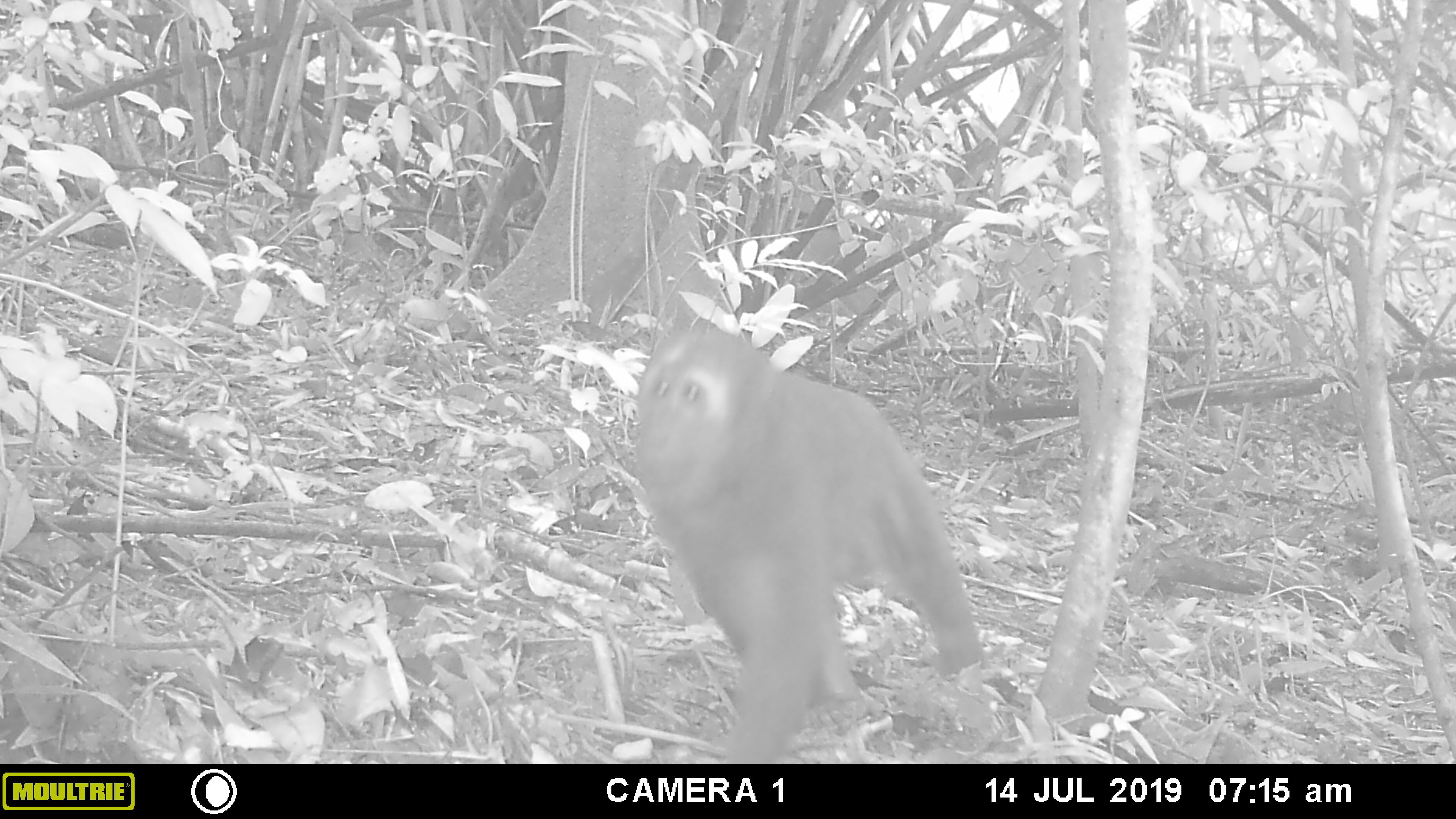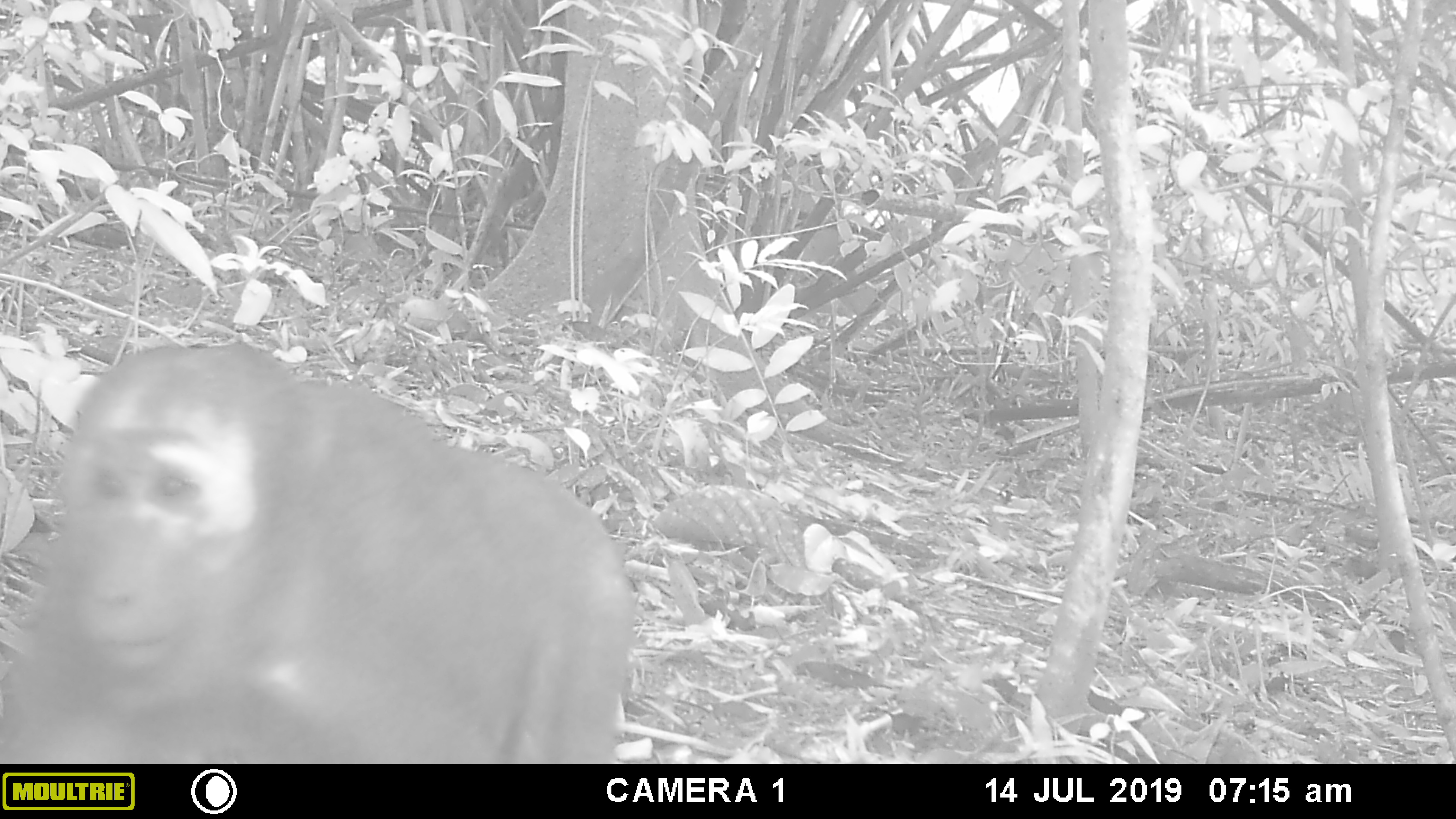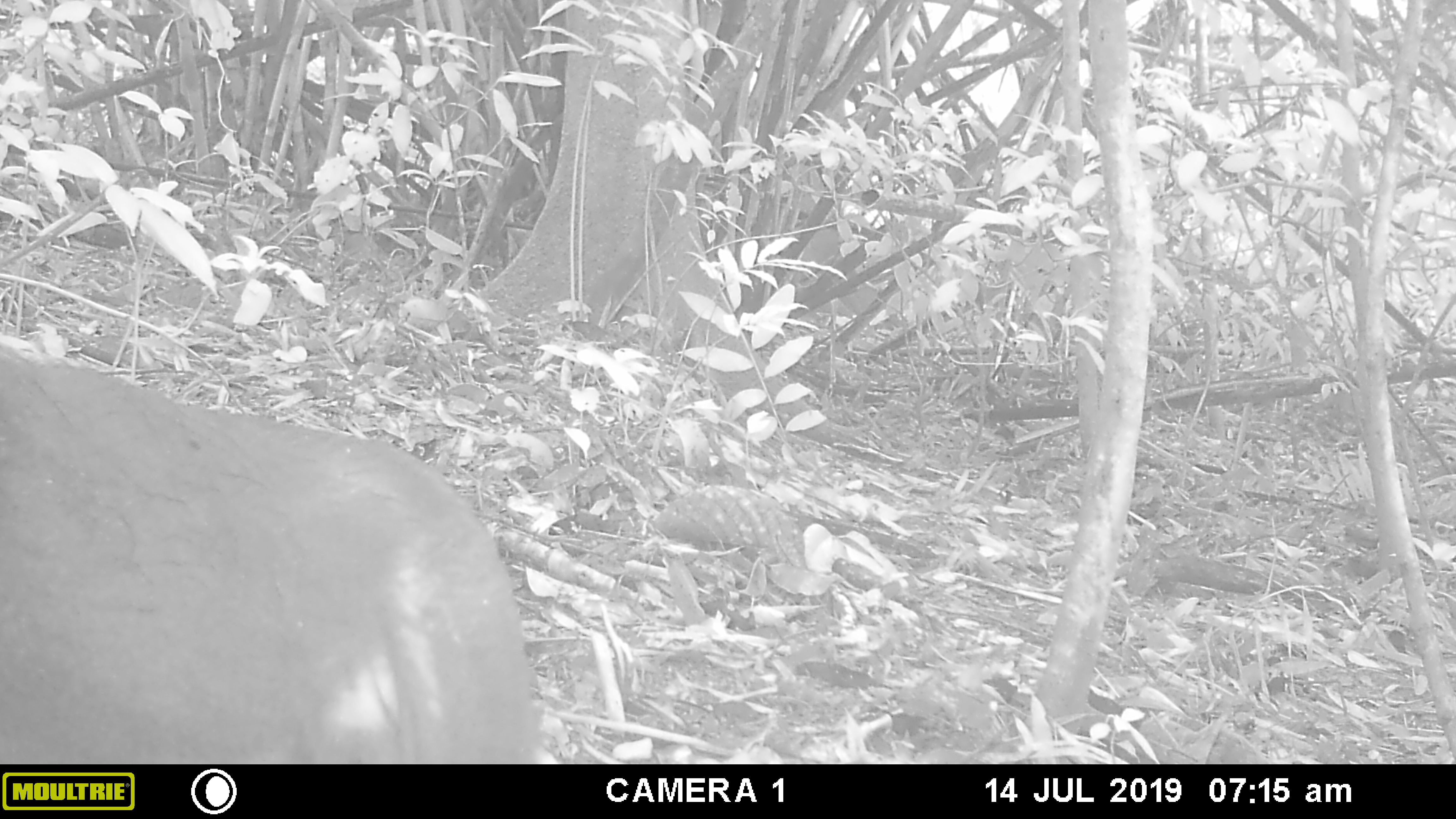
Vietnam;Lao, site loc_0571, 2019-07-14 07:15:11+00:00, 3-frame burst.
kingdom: Animalia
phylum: Chordata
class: Mammalia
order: Primates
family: Cercopithecidae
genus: Macaca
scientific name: Macaca arctoides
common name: stump-tailed macaque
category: stump tailed macaque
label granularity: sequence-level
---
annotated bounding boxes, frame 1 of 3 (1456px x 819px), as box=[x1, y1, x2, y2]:
stump tailed macaque: box=[630, 322, 987, 762]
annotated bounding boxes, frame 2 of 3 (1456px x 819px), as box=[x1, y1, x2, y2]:
stump tailed macaque: box=[0, 340, 638, 762]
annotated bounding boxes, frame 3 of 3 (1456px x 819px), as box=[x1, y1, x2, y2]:
stump tailed macaque: box=[0, 343, 545, 764]